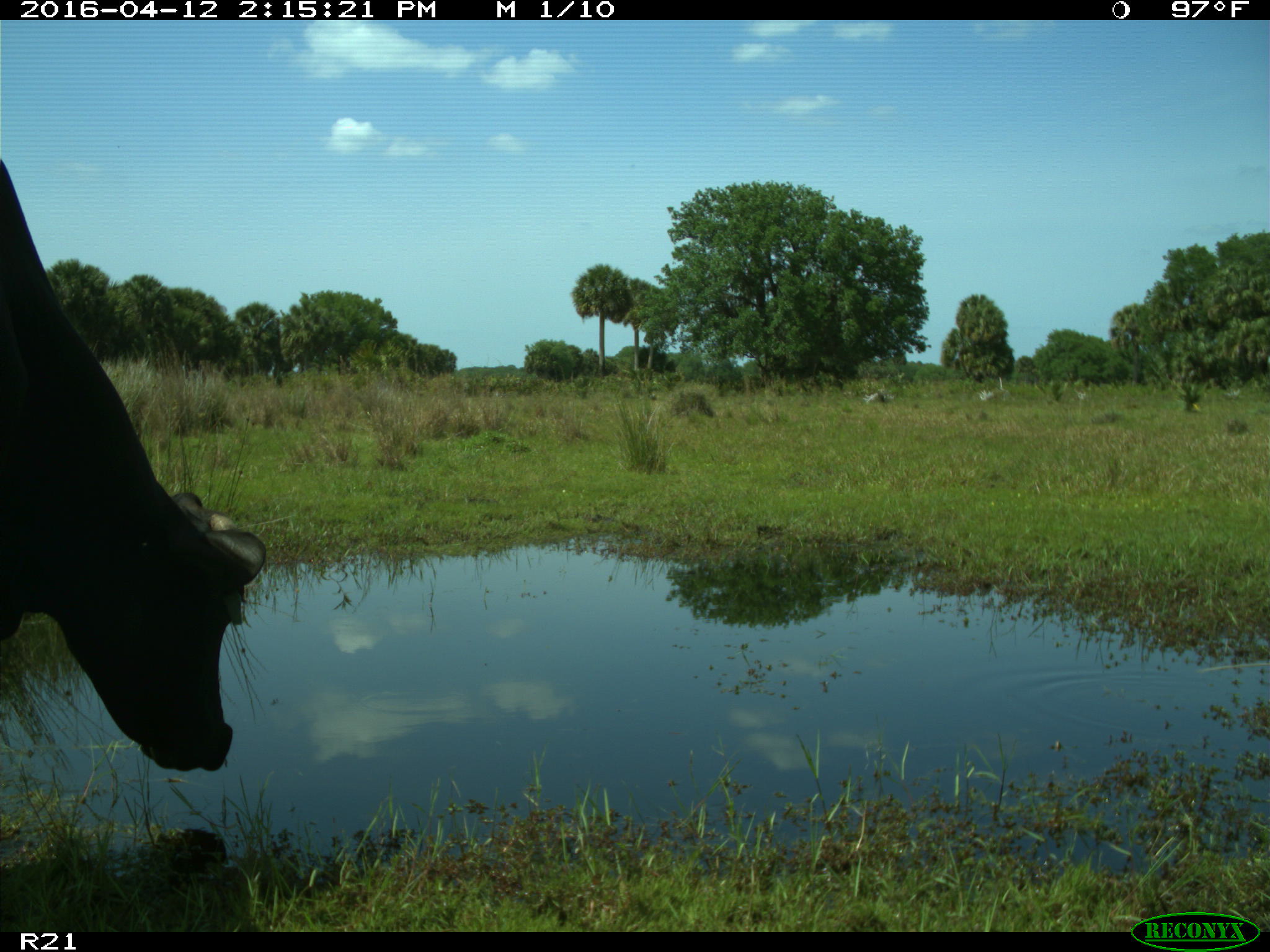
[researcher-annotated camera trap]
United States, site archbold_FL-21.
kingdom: Animalia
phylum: Chordata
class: Mammalia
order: Artiodactyla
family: Bovidae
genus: Bos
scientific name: Bos taurus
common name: domestic cow